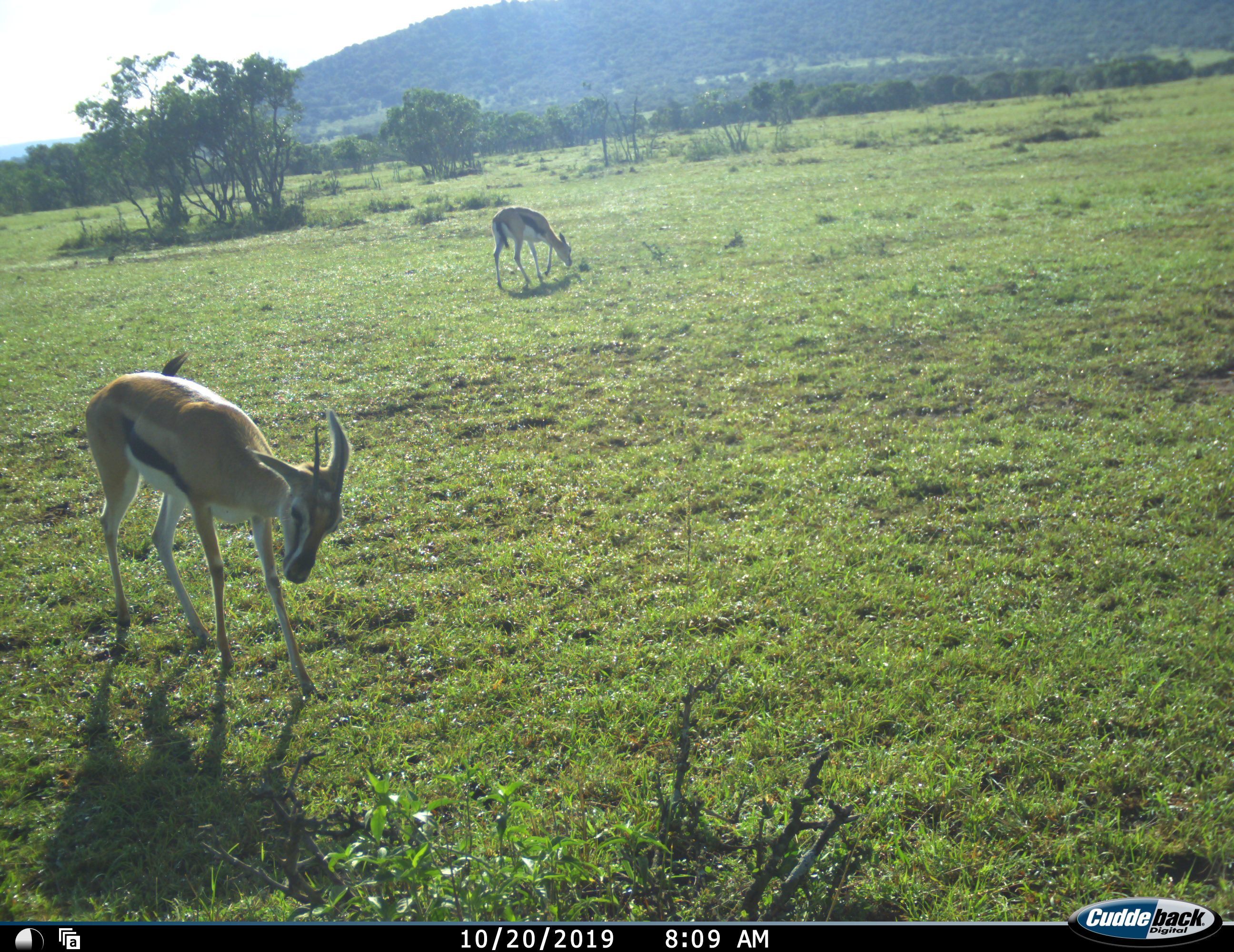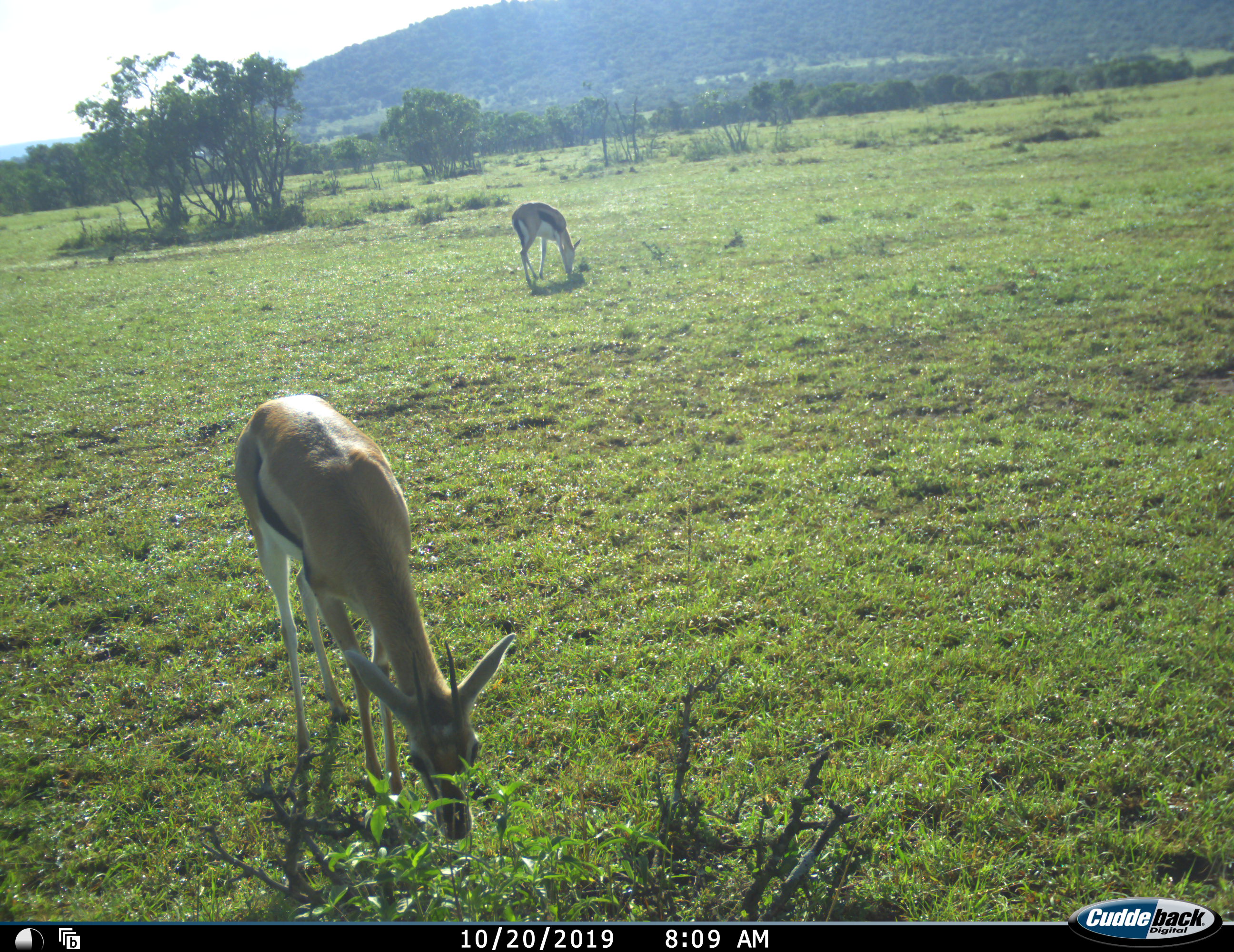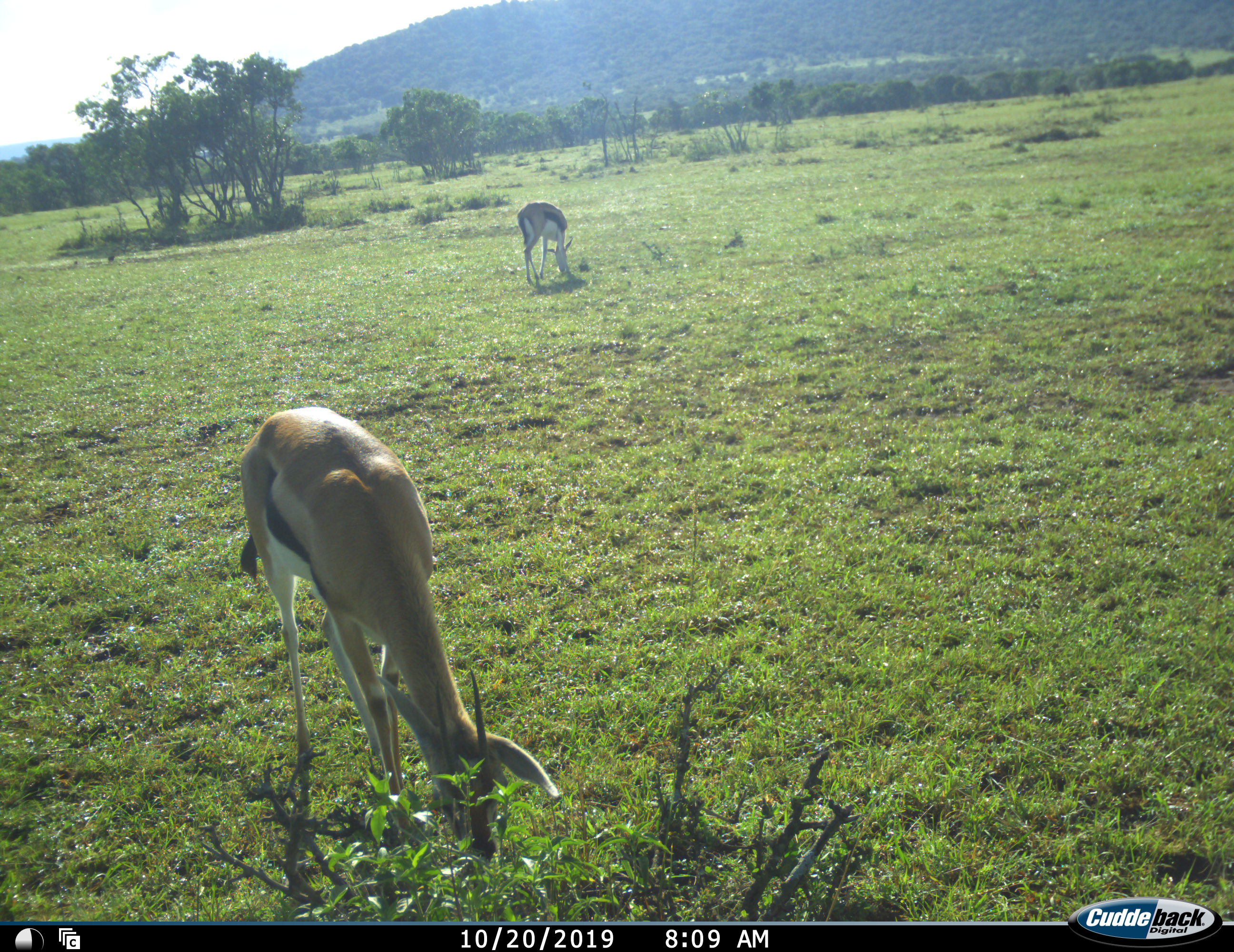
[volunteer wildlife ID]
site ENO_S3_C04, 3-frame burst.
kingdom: Animalia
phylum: Chordata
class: Mammalia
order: Artiodactyla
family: Bovidae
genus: Eudorcas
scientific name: Eudorcas thomsonii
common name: thomson's gazelle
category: gazellethomsons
Gazellethomsons (thomson's gazelle) (Eudorcas thomsonii), count 2. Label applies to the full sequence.